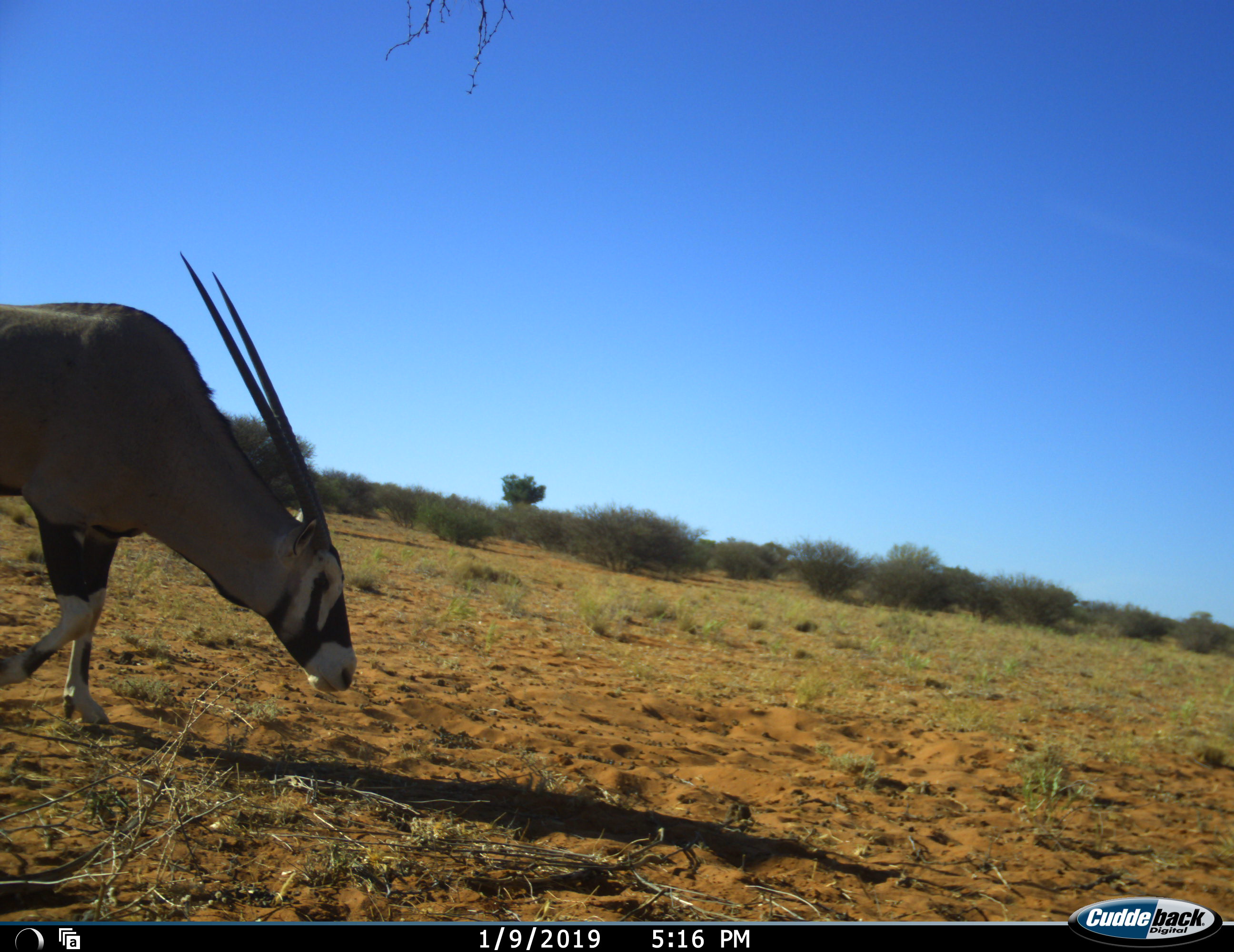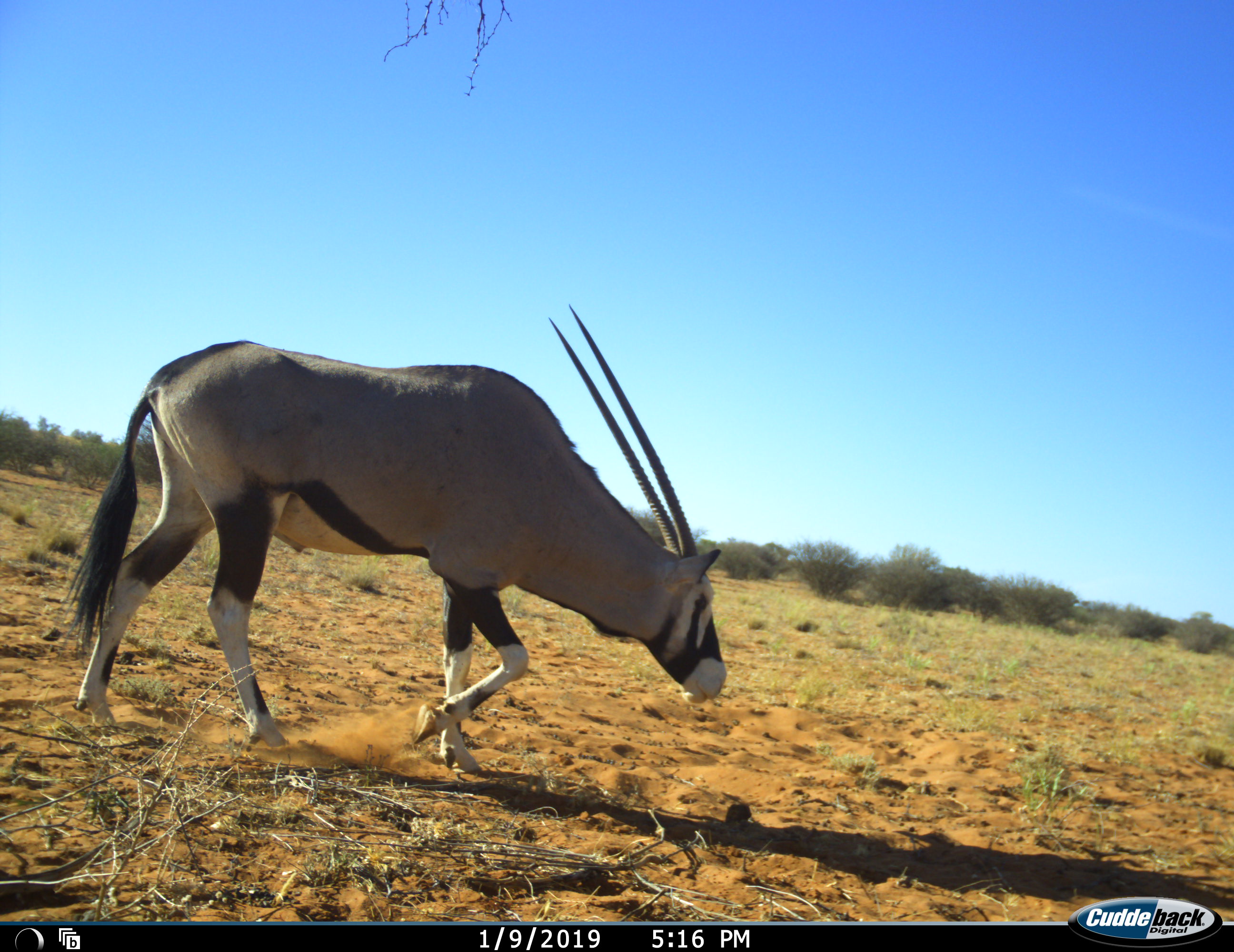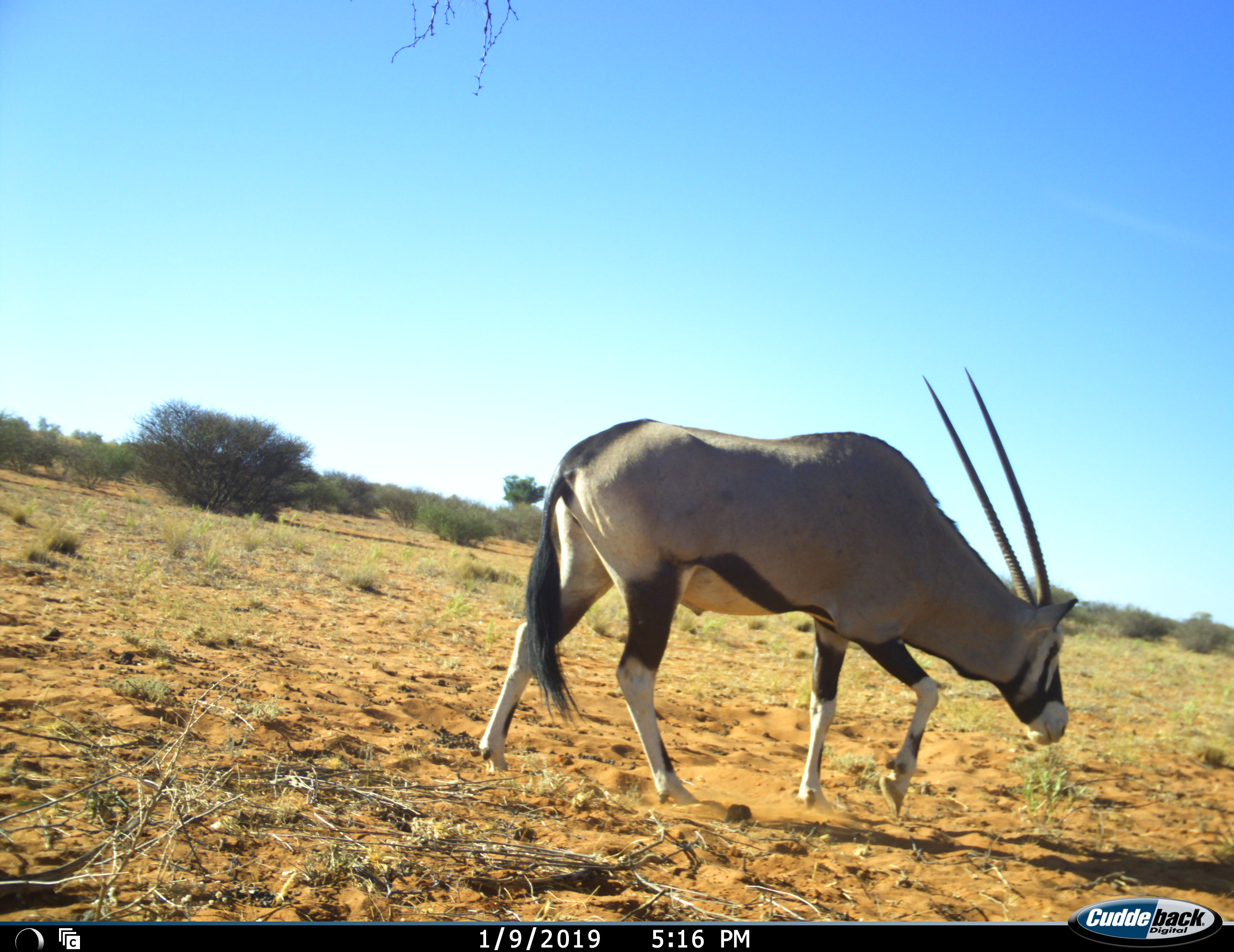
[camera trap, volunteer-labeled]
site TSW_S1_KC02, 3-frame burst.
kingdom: Animalia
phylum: Chordata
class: Mammalia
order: Artiodactyla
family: Bovidae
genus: Oryx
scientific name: Oryx gazella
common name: gemsbok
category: oryx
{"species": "oryx (gemsbok) (Oryx gazella)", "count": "1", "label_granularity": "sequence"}